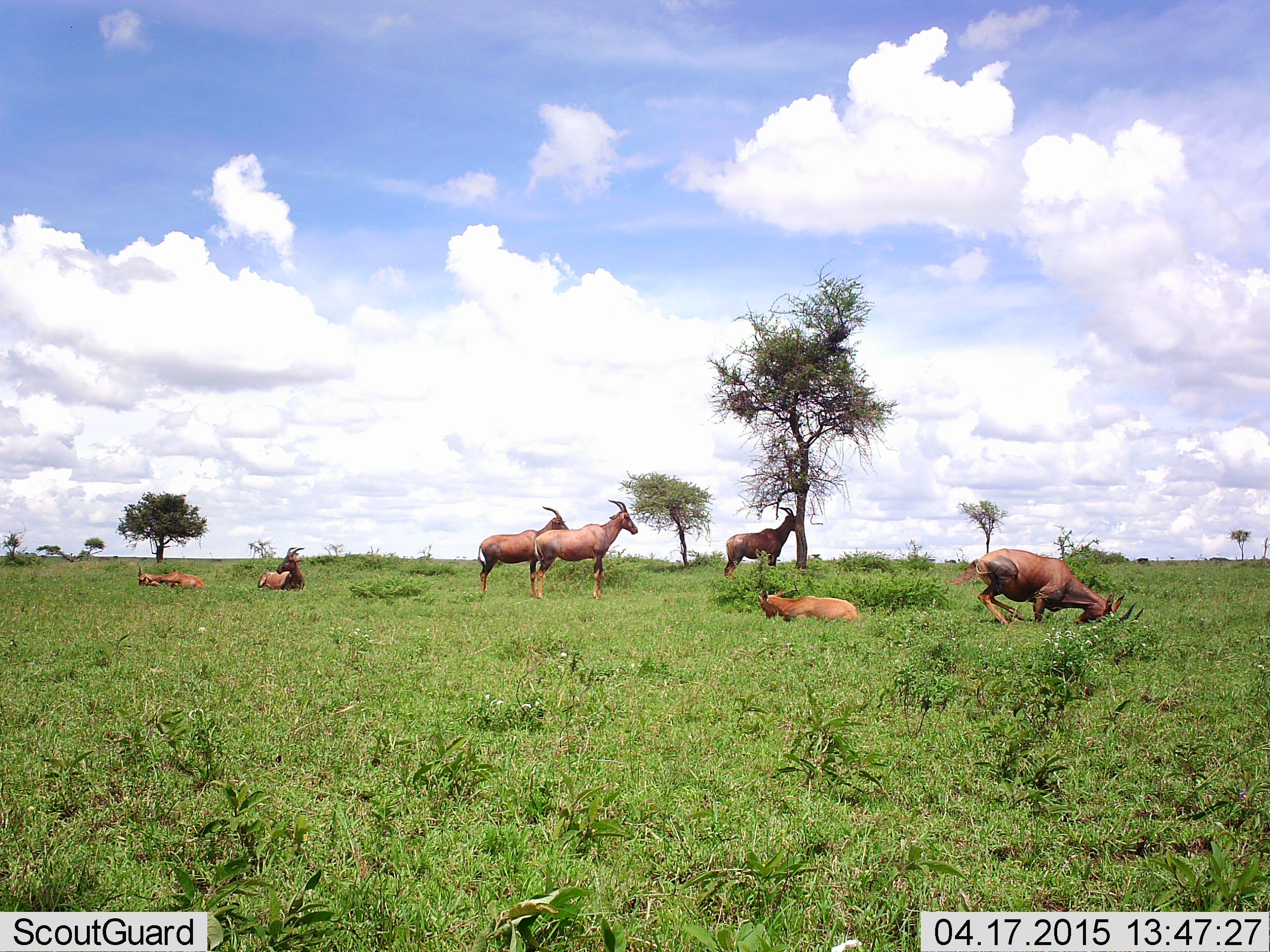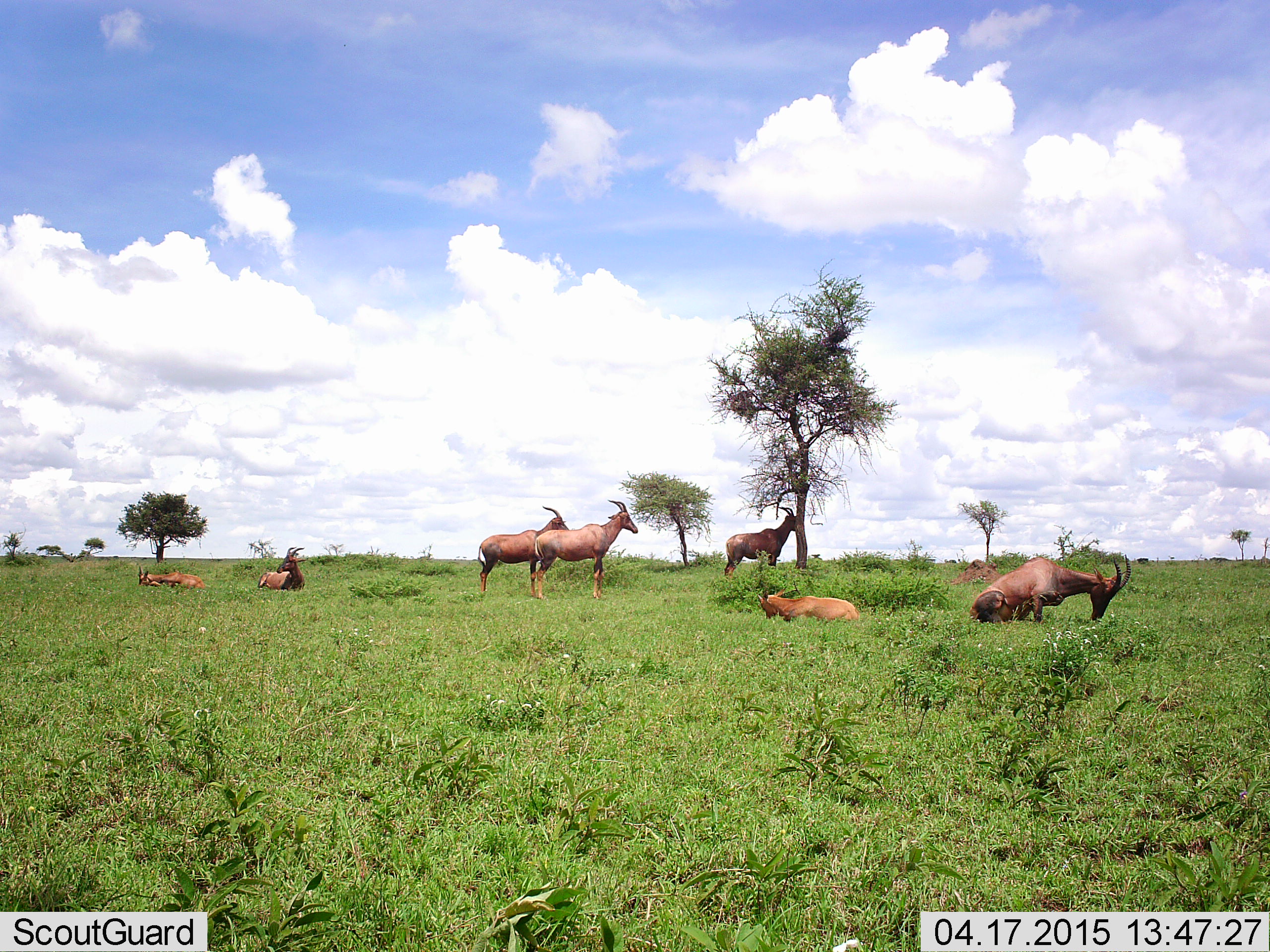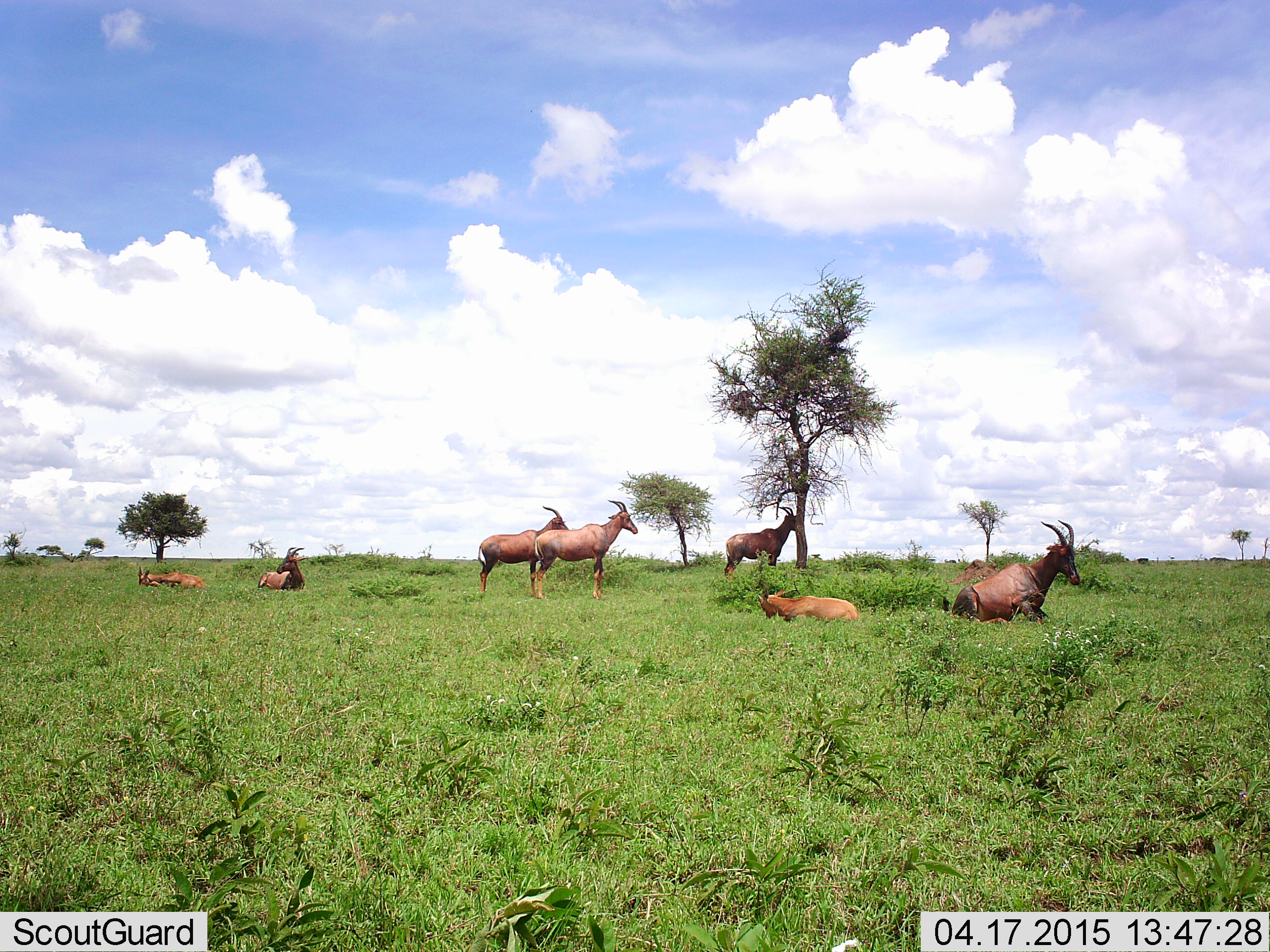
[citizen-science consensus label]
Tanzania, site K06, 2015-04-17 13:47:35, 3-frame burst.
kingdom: Animalia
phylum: Chordata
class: Mammalia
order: Artiodactyla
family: Bovidae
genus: Damaliscus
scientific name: Damaliscus lunatus jimela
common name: topi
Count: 7.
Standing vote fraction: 100%.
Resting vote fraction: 100%.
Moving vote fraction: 10%.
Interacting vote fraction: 0%.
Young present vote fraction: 20%.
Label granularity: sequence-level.